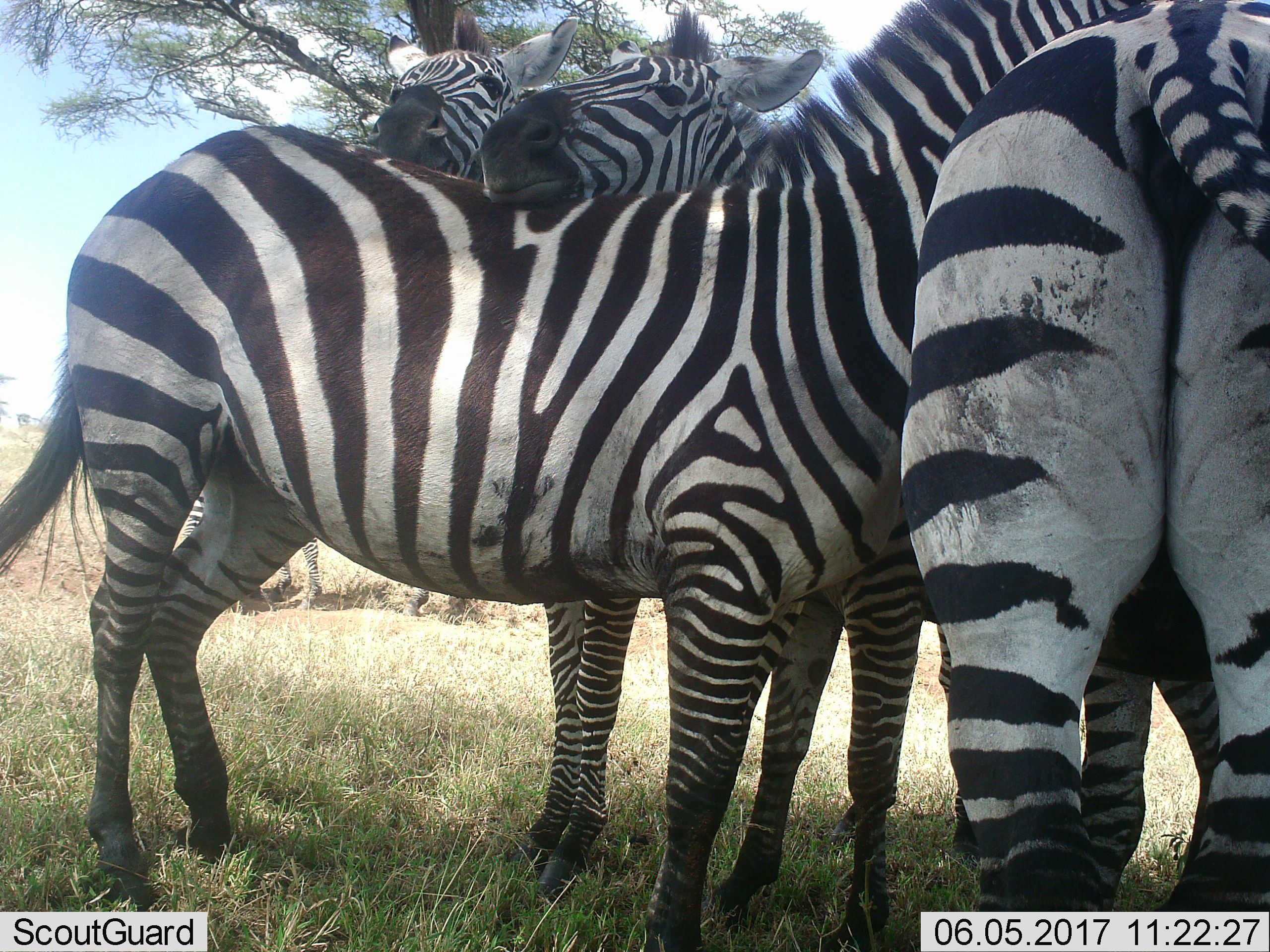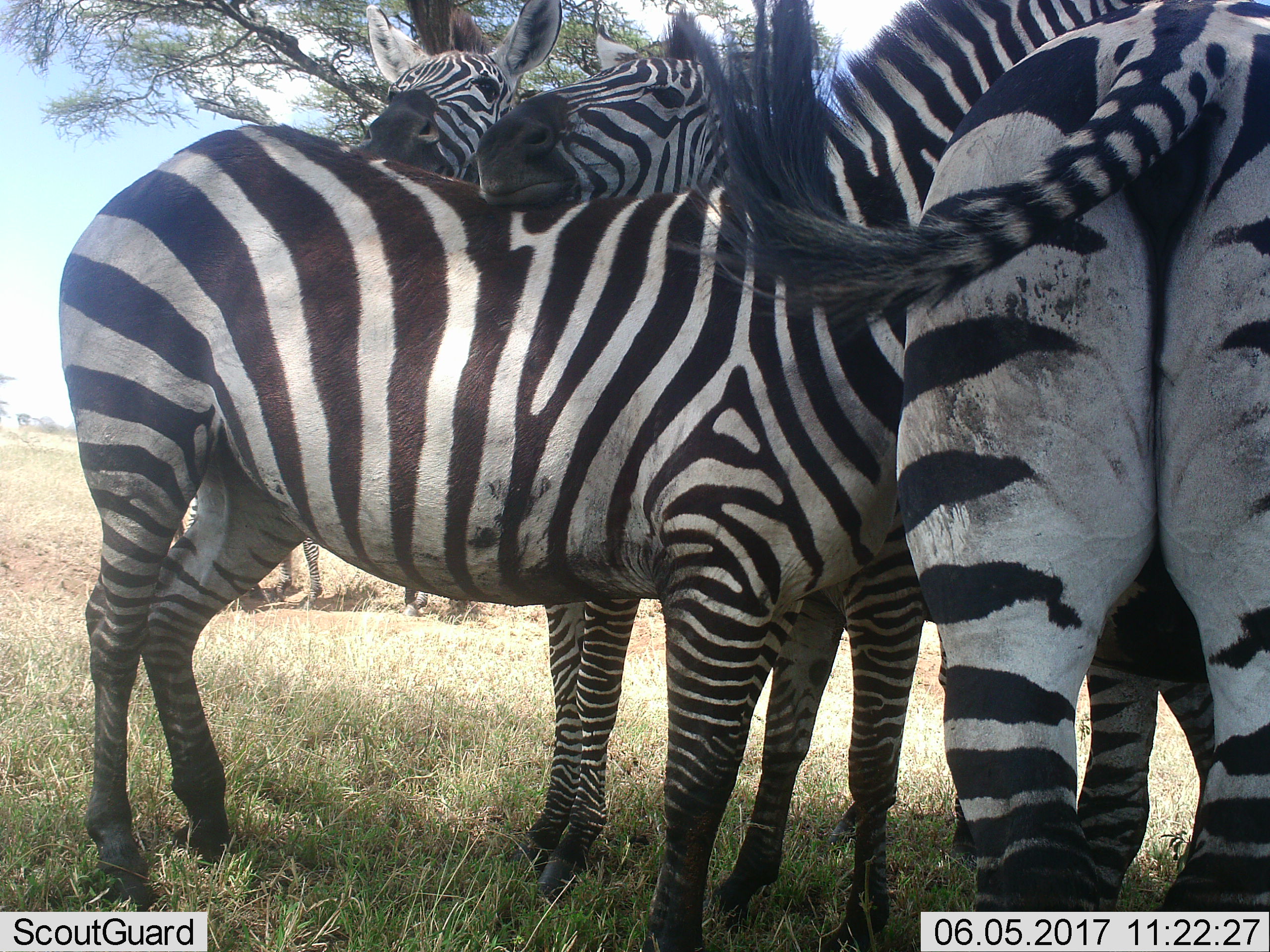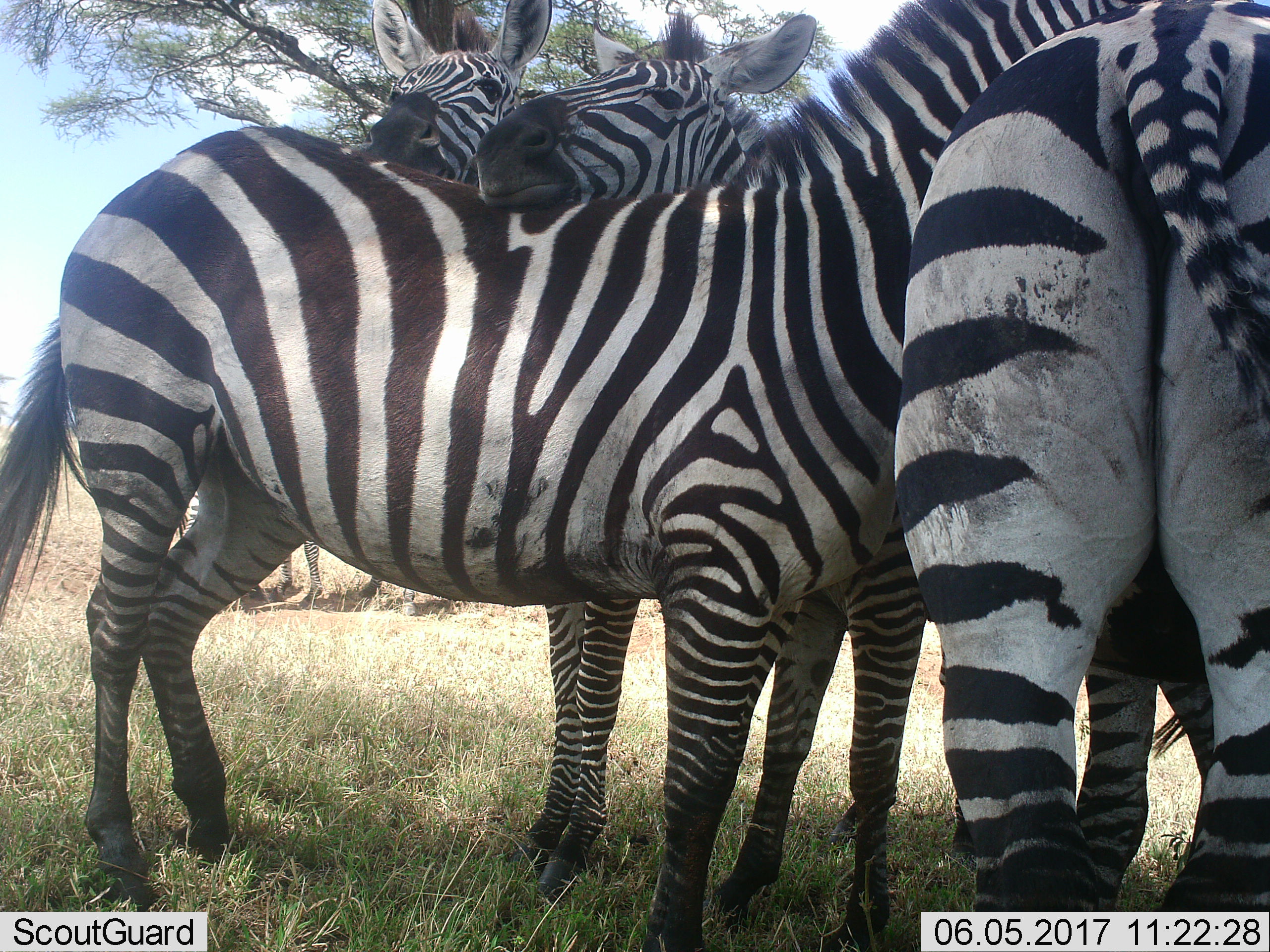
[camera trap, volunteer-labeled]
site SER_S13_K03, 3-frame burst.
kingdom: Animalia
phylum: Chordata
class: Mammalia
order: Perissodactyla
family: Equidae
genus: Equus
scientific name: Equus quagga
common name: plains zebra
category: zebraplains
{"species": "zebraplains (plains zebra) (Equus quagga)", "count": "4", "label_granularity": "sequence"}